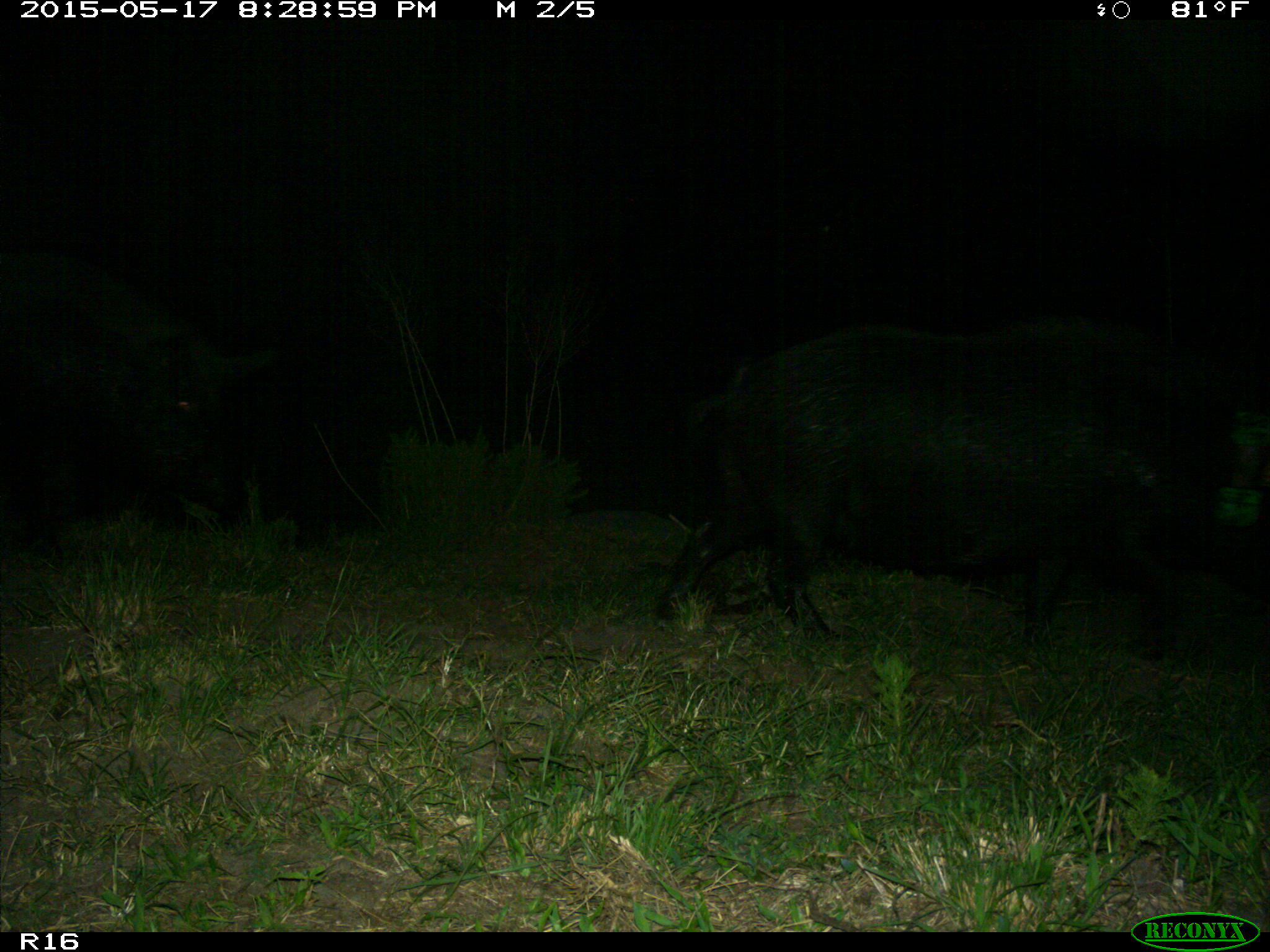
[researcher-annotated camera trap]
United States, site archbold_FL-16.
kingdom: Animalia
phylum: Chordata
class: Mammalia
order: Artiodactyla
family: Suidae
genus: Sus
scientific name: Sus scrofa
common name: wild boar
Sus scrofa (wild boar).